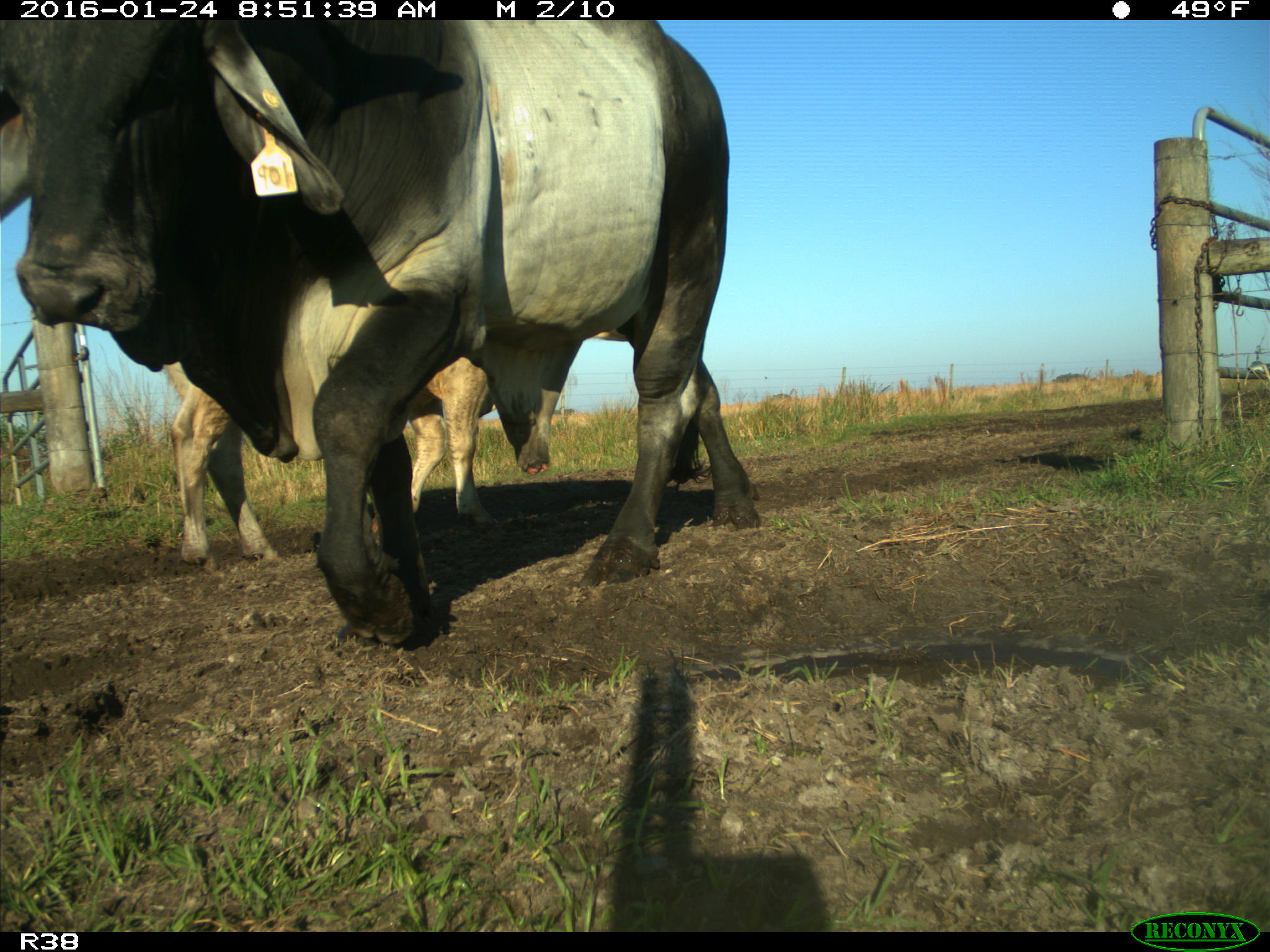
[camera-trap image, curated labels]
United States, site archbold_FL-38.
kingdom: Animalia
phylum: Chordata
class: Mammalia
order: Artiodactyla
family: Bovidae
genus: Bos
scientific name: Bos taurus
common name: domestic cow